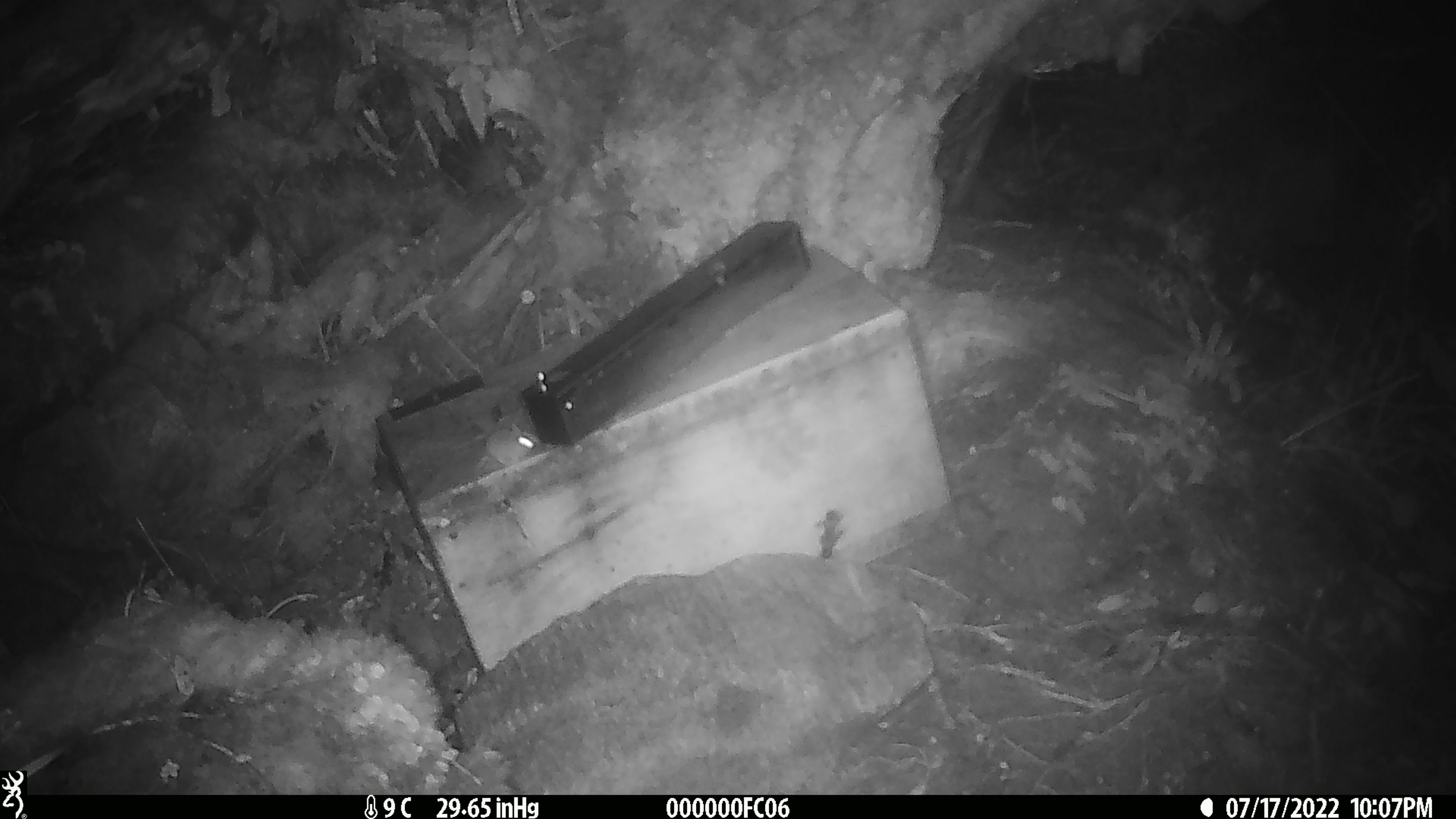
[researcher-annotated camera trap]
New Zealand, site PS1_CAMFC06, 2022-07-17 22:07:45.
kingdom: Animalia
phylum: Chordata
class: Mammalia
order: Rodentia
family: Muridae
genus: Mus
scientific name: Mus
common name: mouse